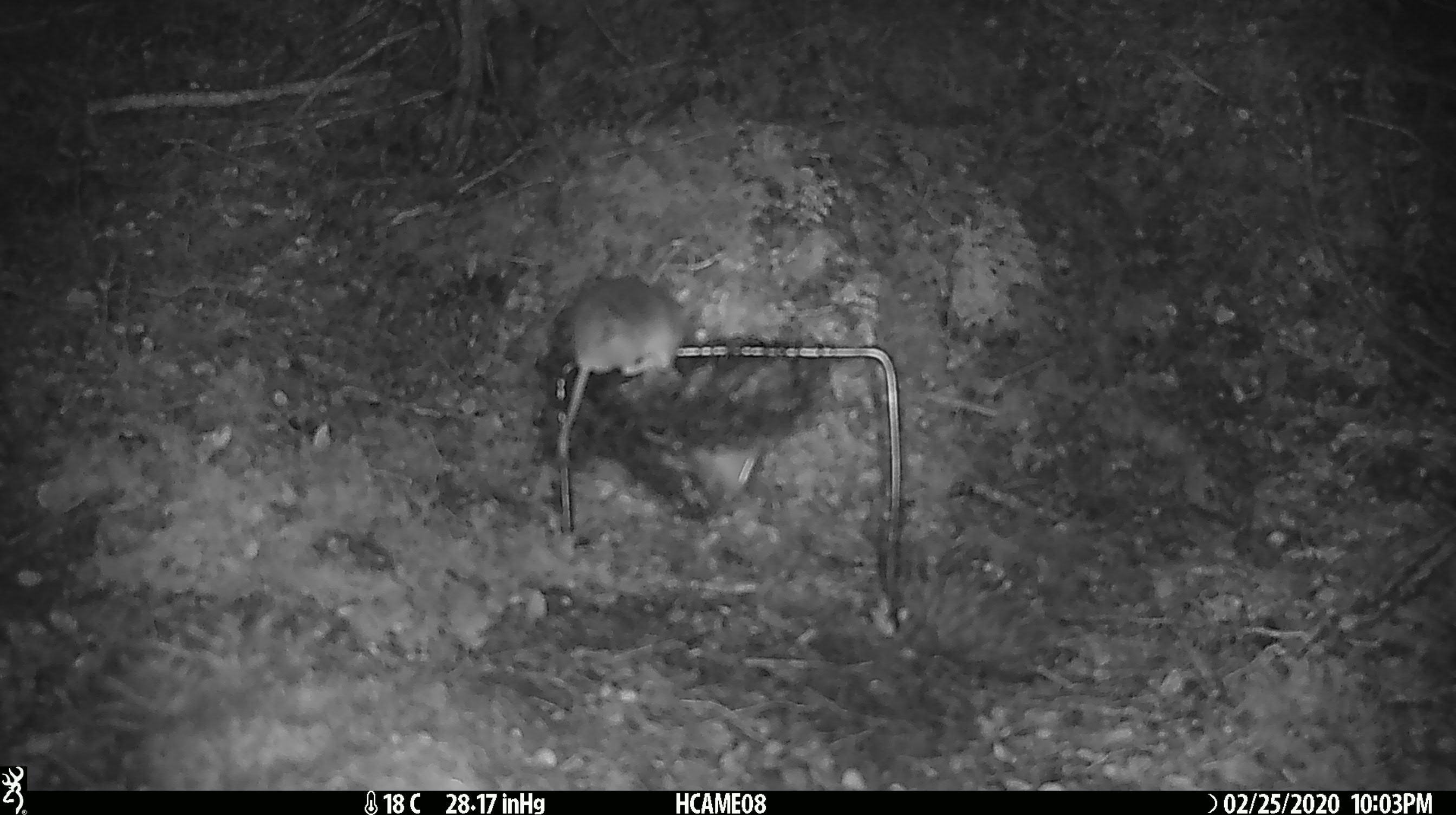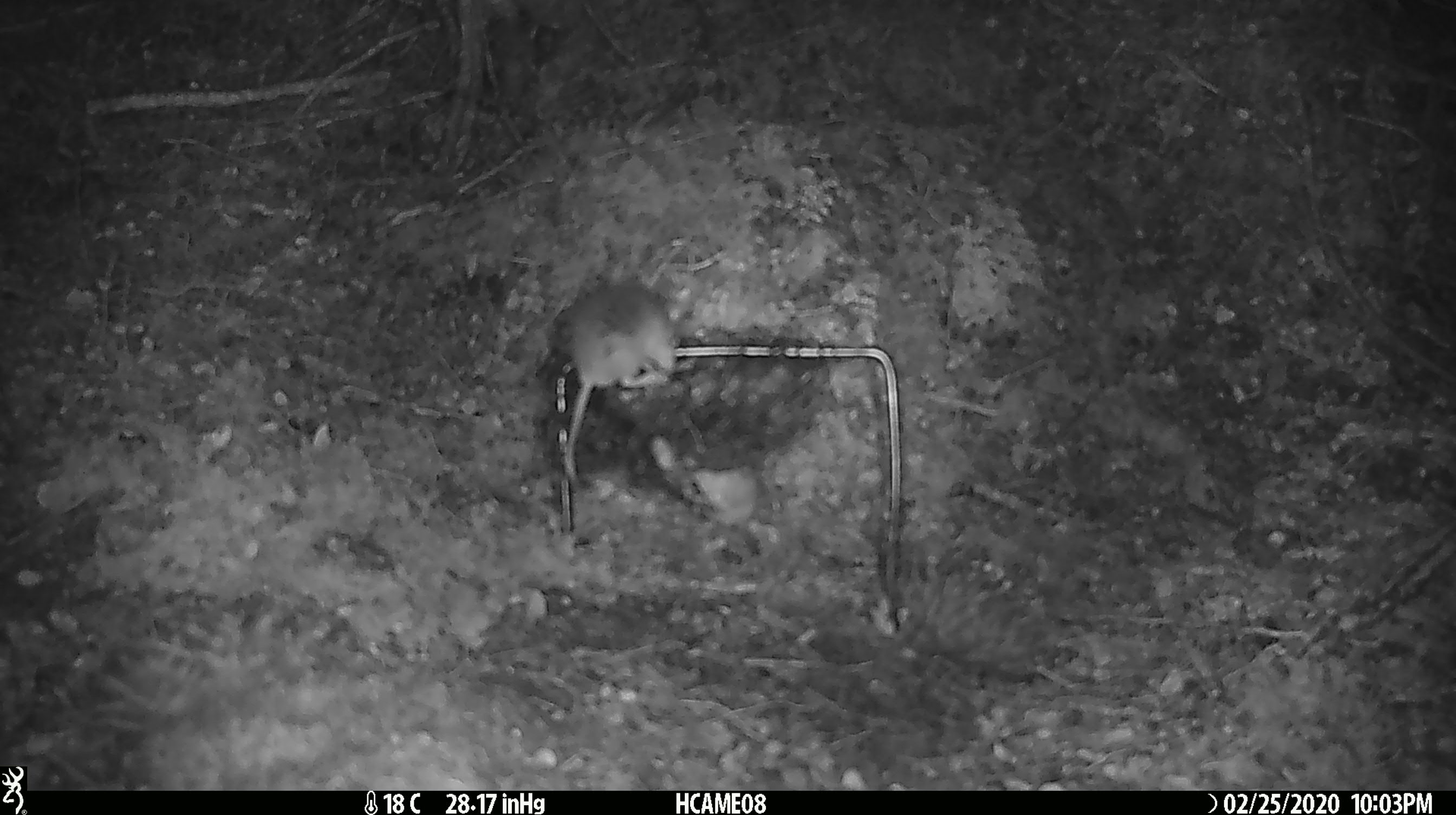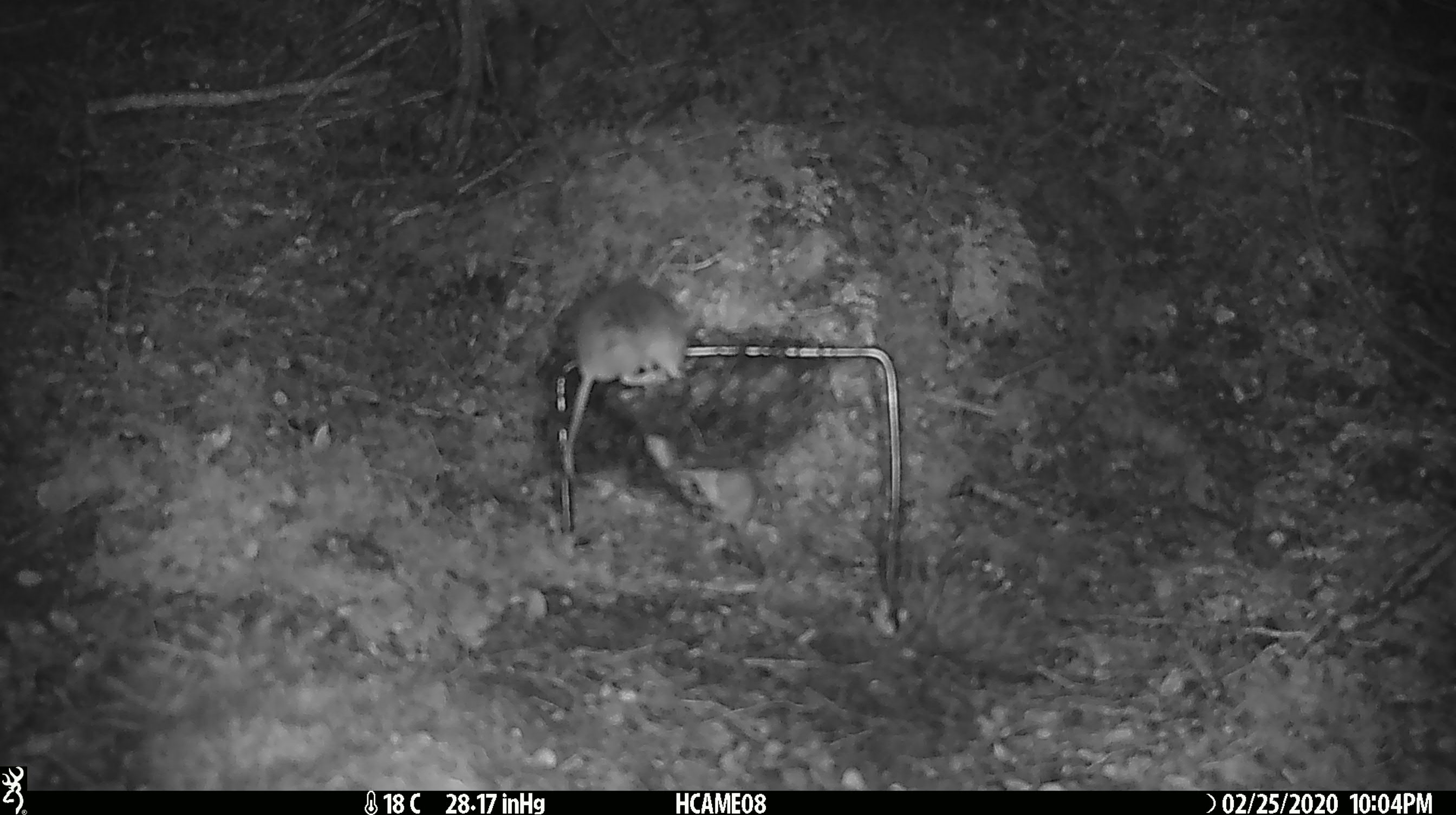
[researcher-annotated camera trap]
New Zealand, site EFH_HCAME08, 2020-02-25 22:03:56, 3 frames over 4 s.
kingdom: Animalia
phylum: Chordata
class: Mammalia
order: Rodentia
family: Muridae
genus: Mus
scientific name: Mus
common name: mouse